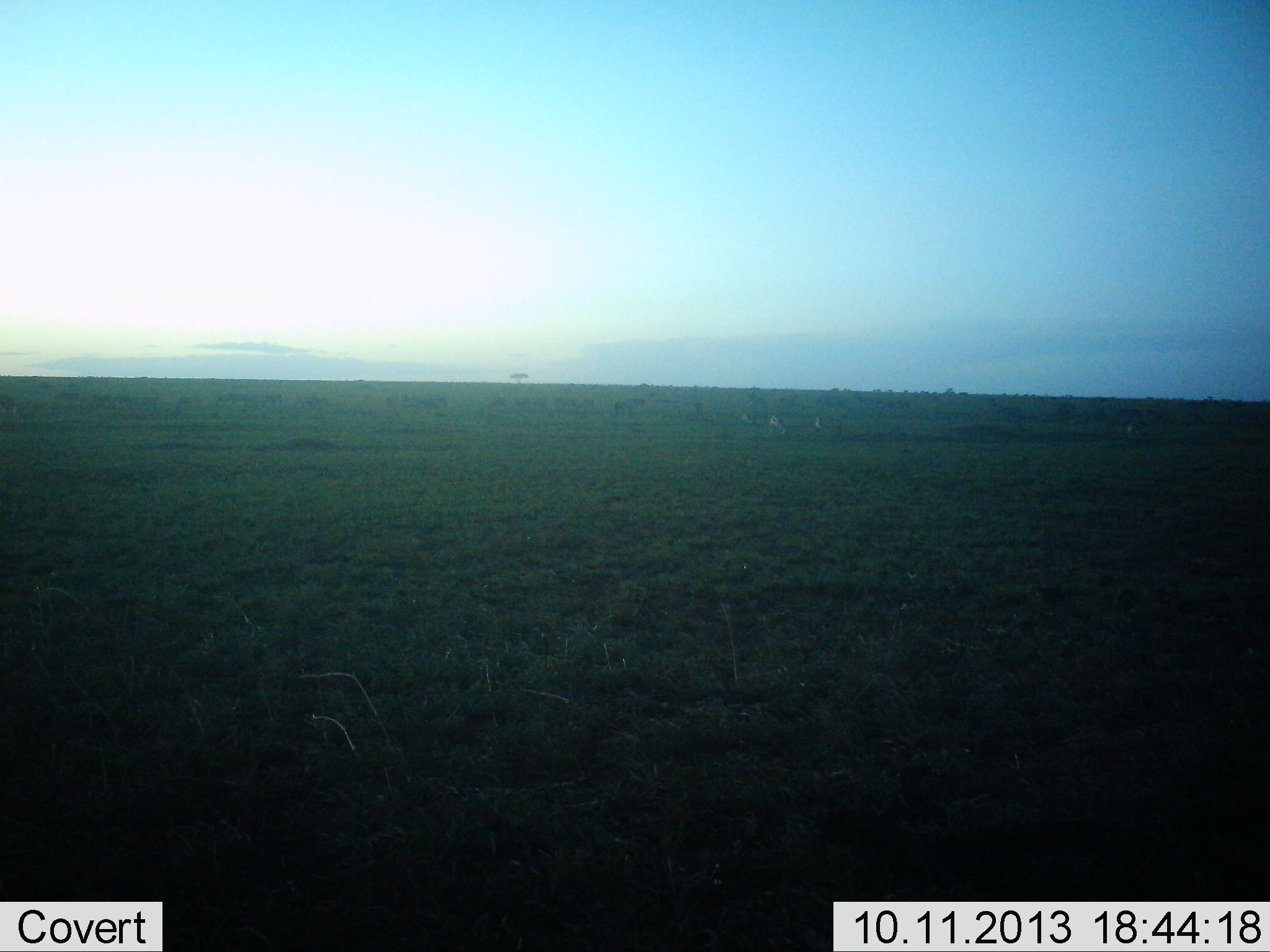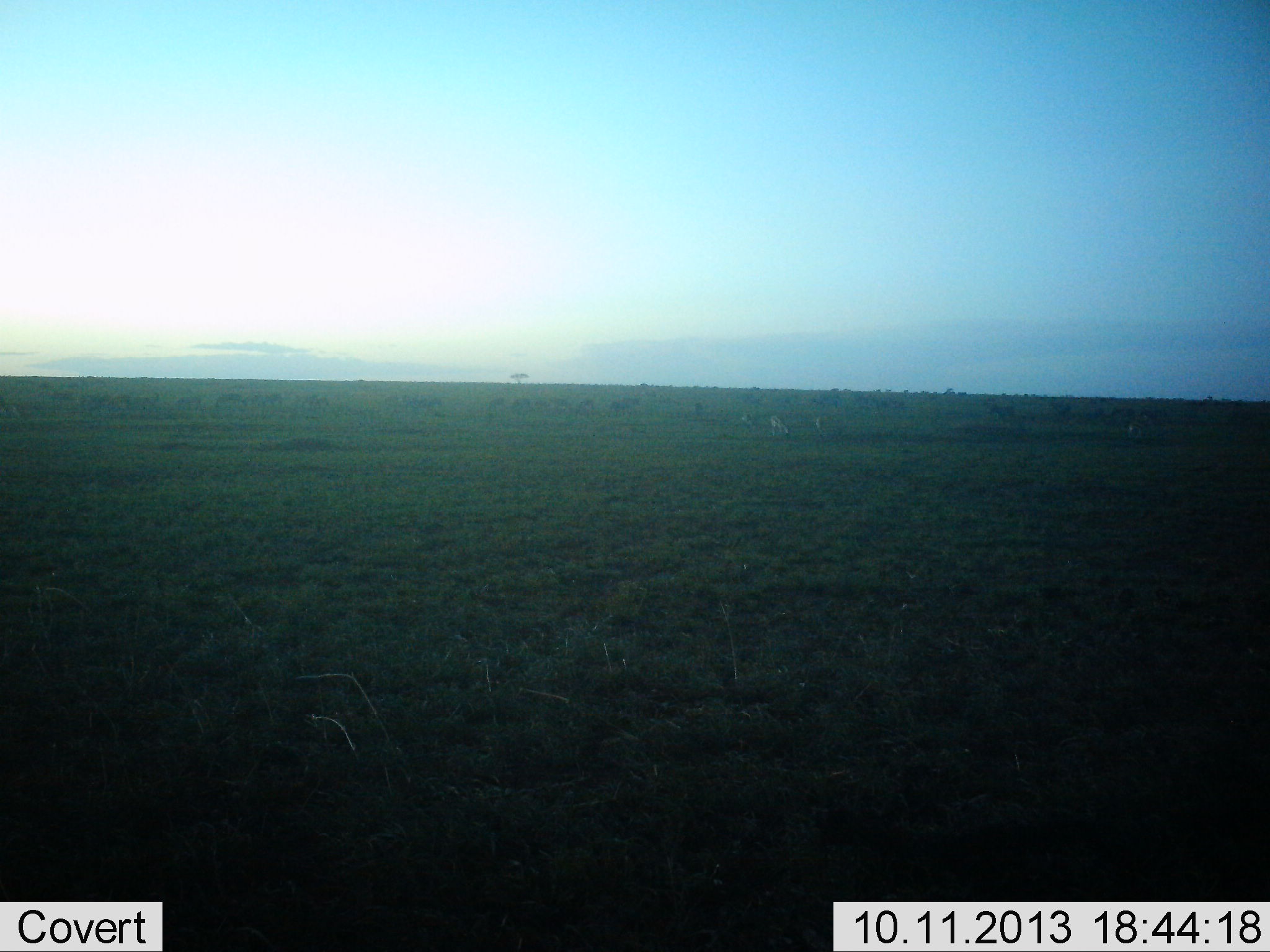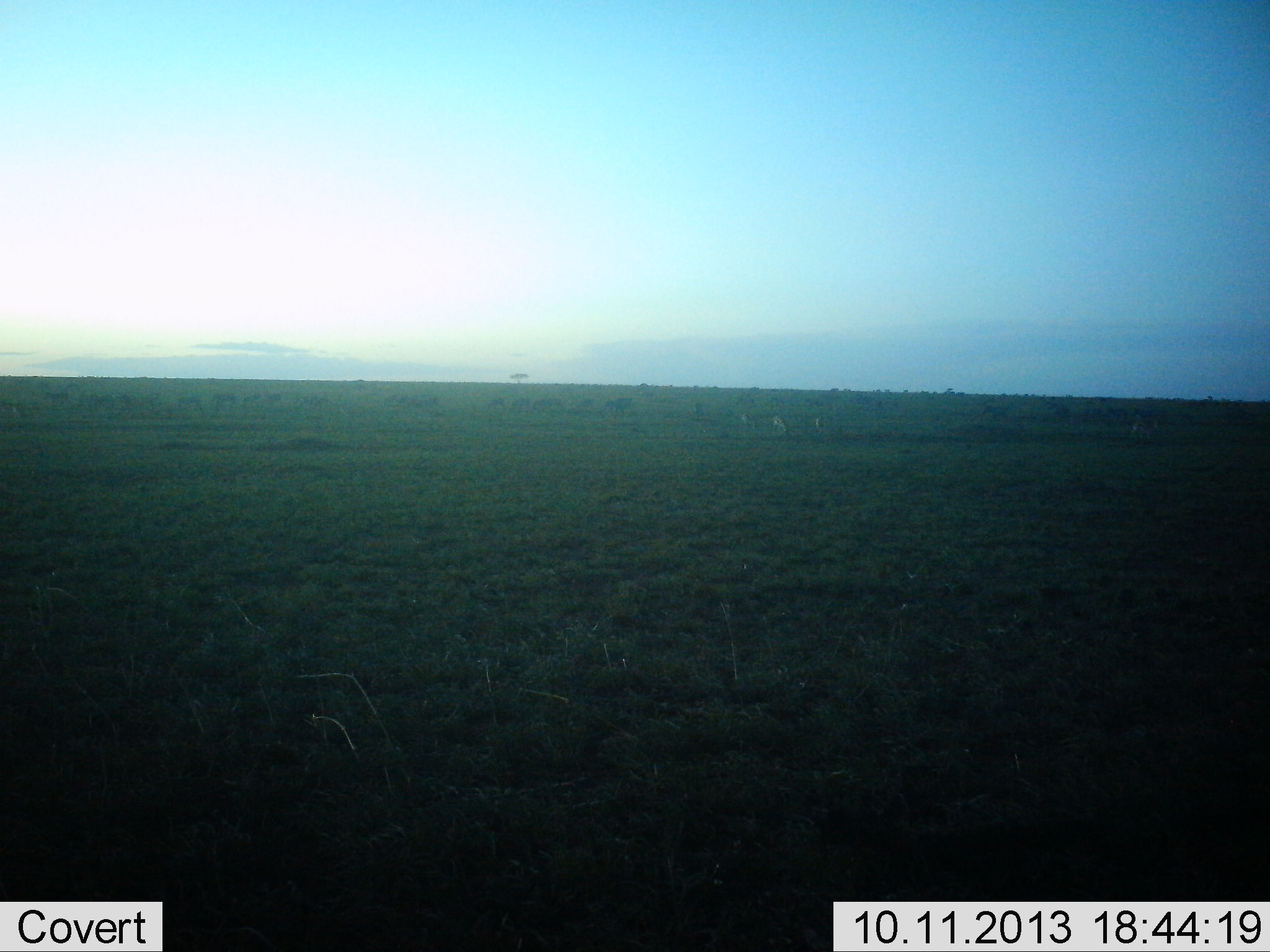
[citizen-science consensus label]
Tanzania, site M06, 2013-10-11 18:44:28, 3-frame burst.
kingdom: Animalia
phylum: Chordata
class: Mammalia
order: Artiodactyla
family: Bovidae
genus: Connochaetes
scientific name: Connochaetes taurinus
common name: blue wildebeest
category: wildebeest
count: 11-50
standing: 0%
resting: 0%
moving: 100%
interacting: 20%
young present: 0%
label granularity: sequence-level